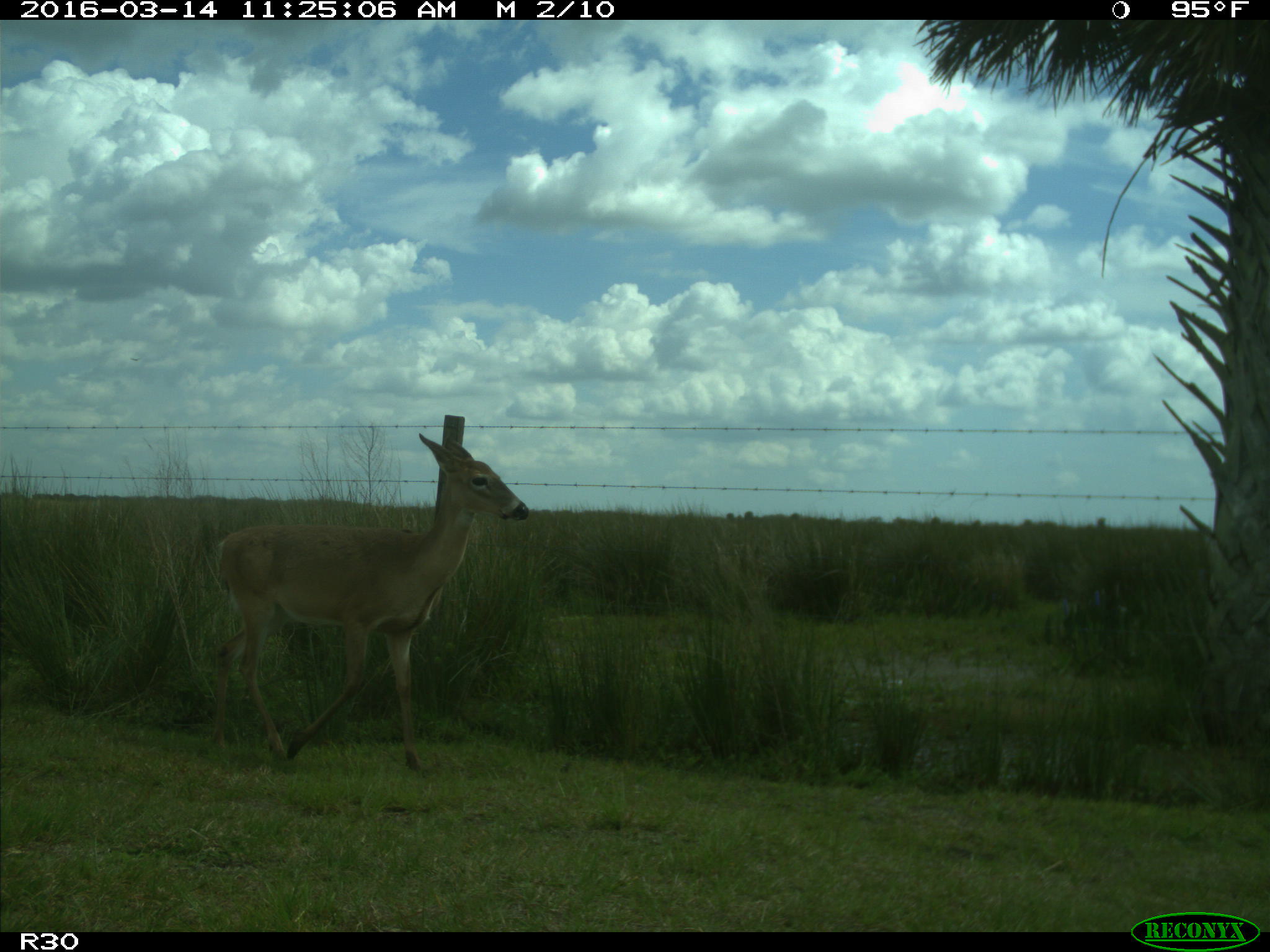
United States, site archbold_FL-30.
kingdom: Animalia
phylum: Chordata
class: Mammalia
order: Artiodactyla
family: Cervidae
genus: Odocoileus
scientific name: Odocoileus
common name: deer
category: unidentified deer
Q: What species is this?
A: Unidentified deer (deer) (Odocoileus).